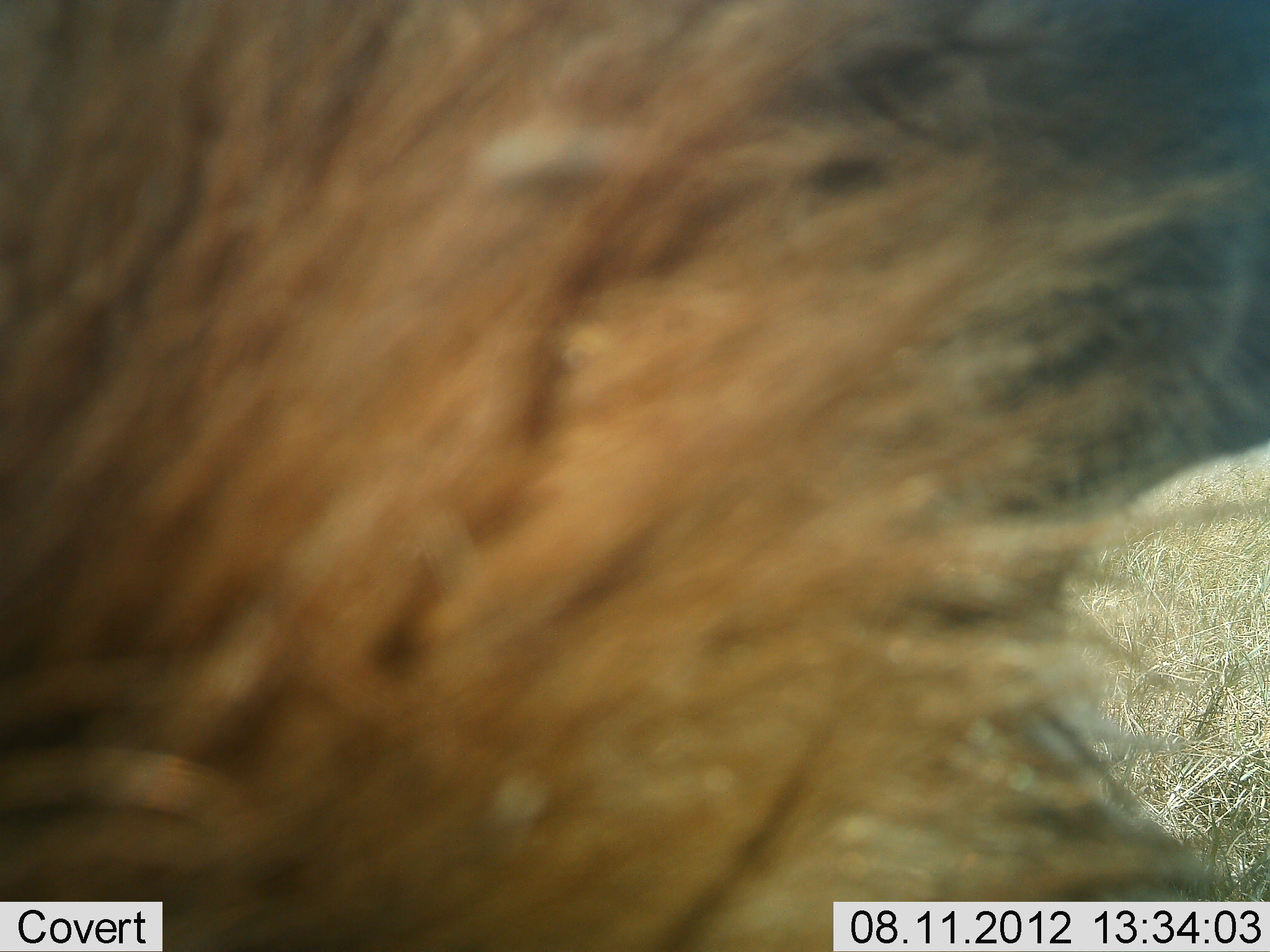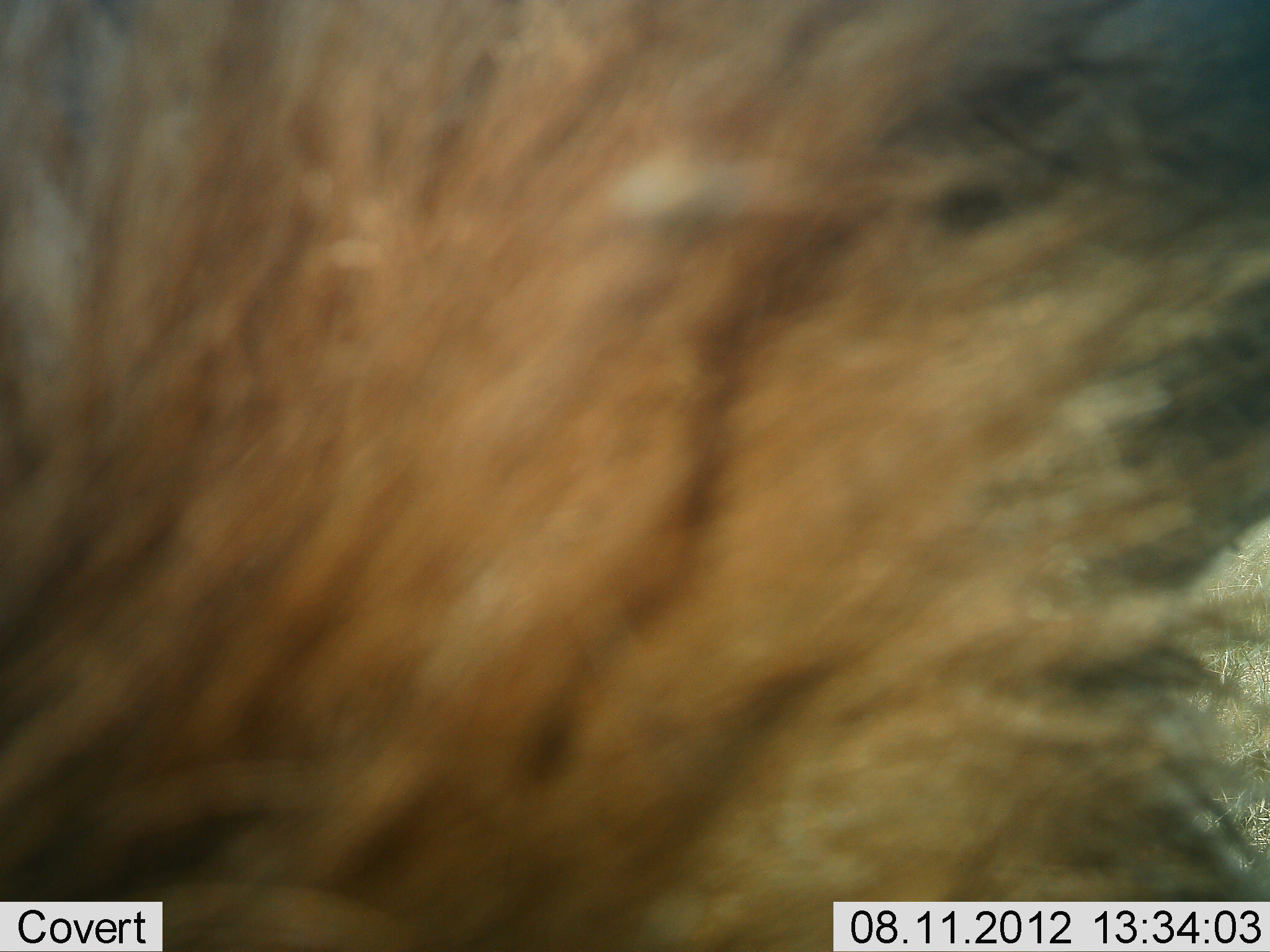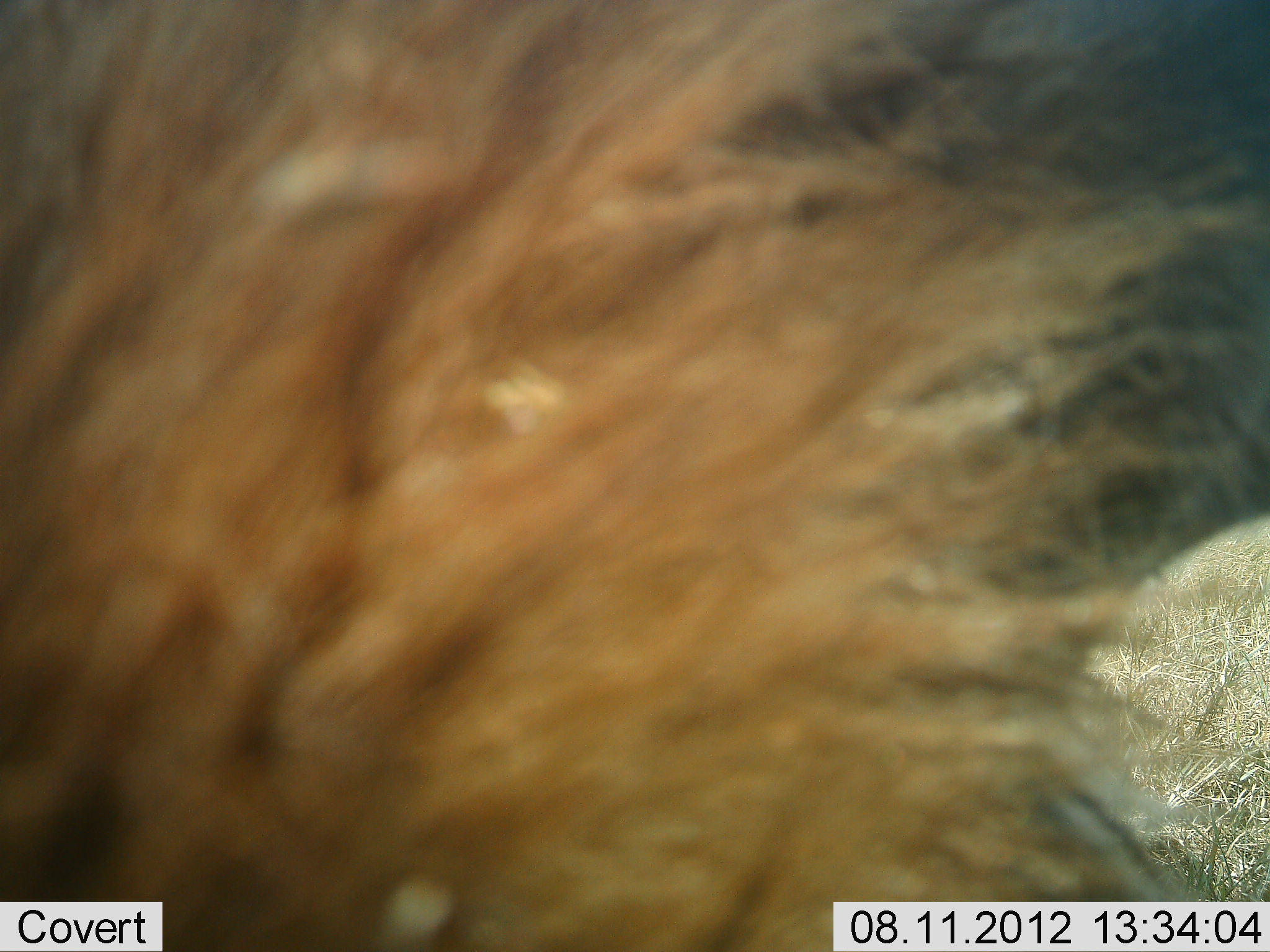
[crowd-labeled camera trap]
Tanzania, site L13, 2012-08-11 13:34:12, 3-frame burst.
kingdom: Animalia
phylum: Chordata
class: Mammalia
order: Artiodactyla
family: Bovidae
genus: Connochaetes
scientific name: Connochaetes taurinus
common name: blue wildebeest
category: wildebeest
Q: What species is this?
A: Wildebeest (blue wildebeest) (Connochaetes taurinus).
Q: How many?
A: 1.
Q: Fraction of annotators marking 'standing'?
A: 80%.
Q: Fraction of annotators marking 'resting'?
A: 0%.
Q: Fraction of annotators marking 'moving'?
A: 20%.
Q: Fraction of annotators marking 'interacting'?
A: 0%.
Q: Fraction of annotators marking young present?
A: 0%.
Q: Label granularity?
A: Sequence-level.